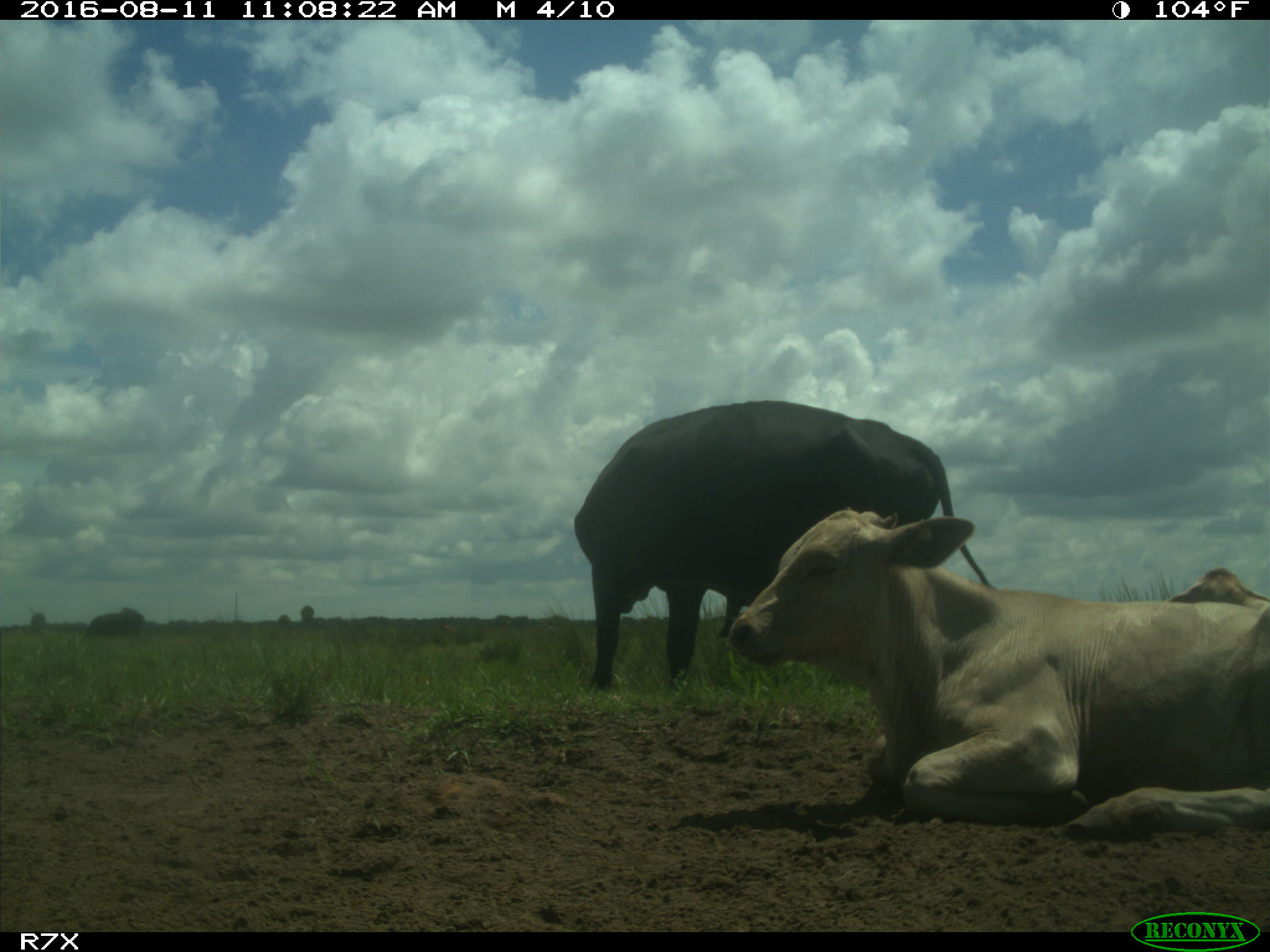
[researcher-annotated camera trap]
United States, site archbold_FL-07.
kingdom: Animalia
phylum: Chordata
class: Mammalia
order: Artiodactyla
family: Bovidae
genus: Bos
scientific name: Bos taurus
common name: domestic cow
Bos taurus (domestic cow).